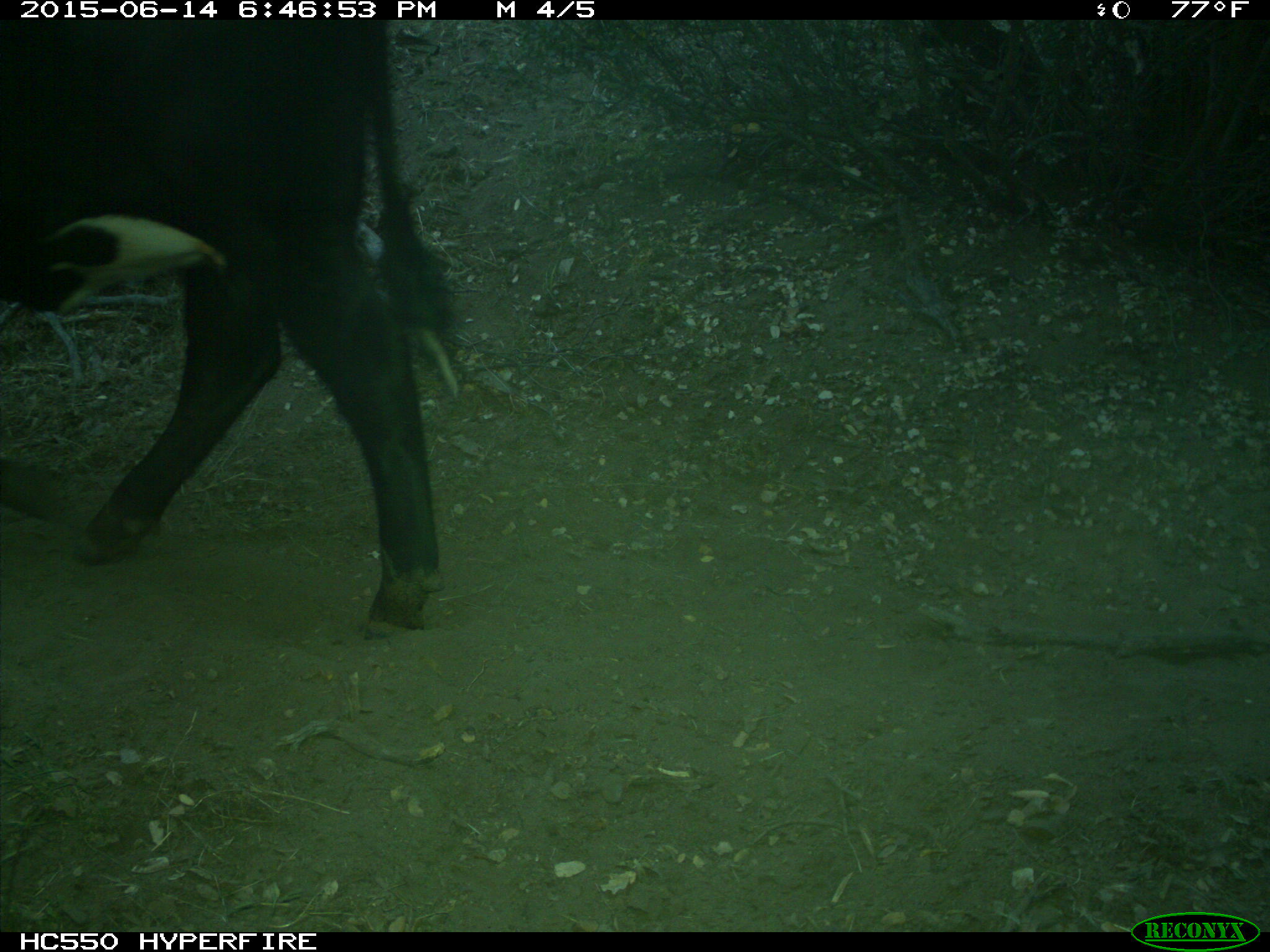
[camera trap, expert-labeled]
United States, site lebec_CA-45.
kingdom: Animalia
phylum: Chordata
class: Mammalia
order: Artiodactyla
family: Bovidae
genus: Bos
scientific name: Bos taurus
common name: domestic cow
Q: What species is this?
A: Bos taurus (domestic cow).